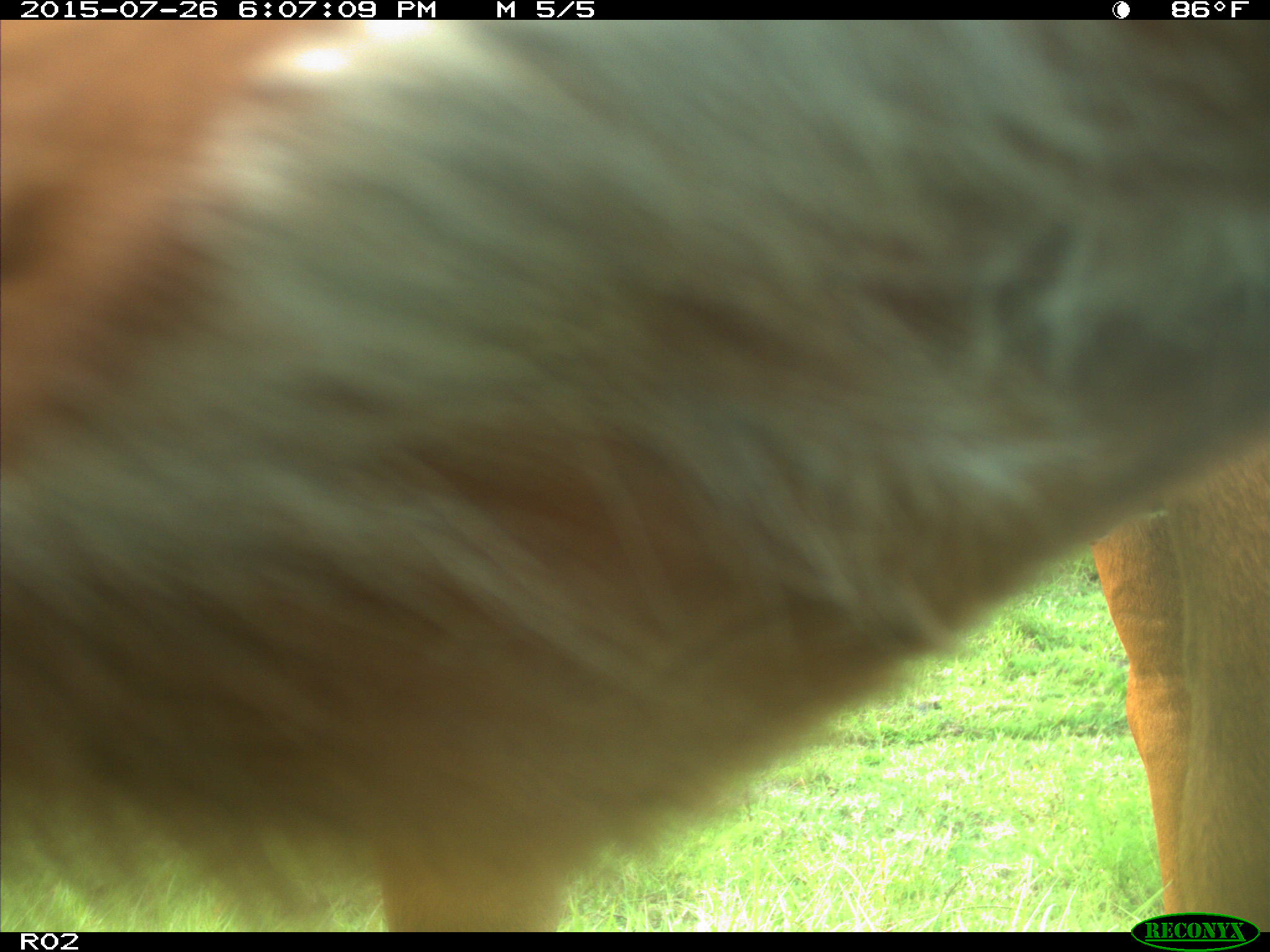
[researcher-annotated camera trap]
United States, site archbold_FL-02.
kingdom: Animalia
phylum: Chordata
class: Mammalia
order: Artiodactyla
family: Bovidae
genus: Bos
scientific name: Bos taurus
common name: domestic cow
Bos taurus (domestic cow).